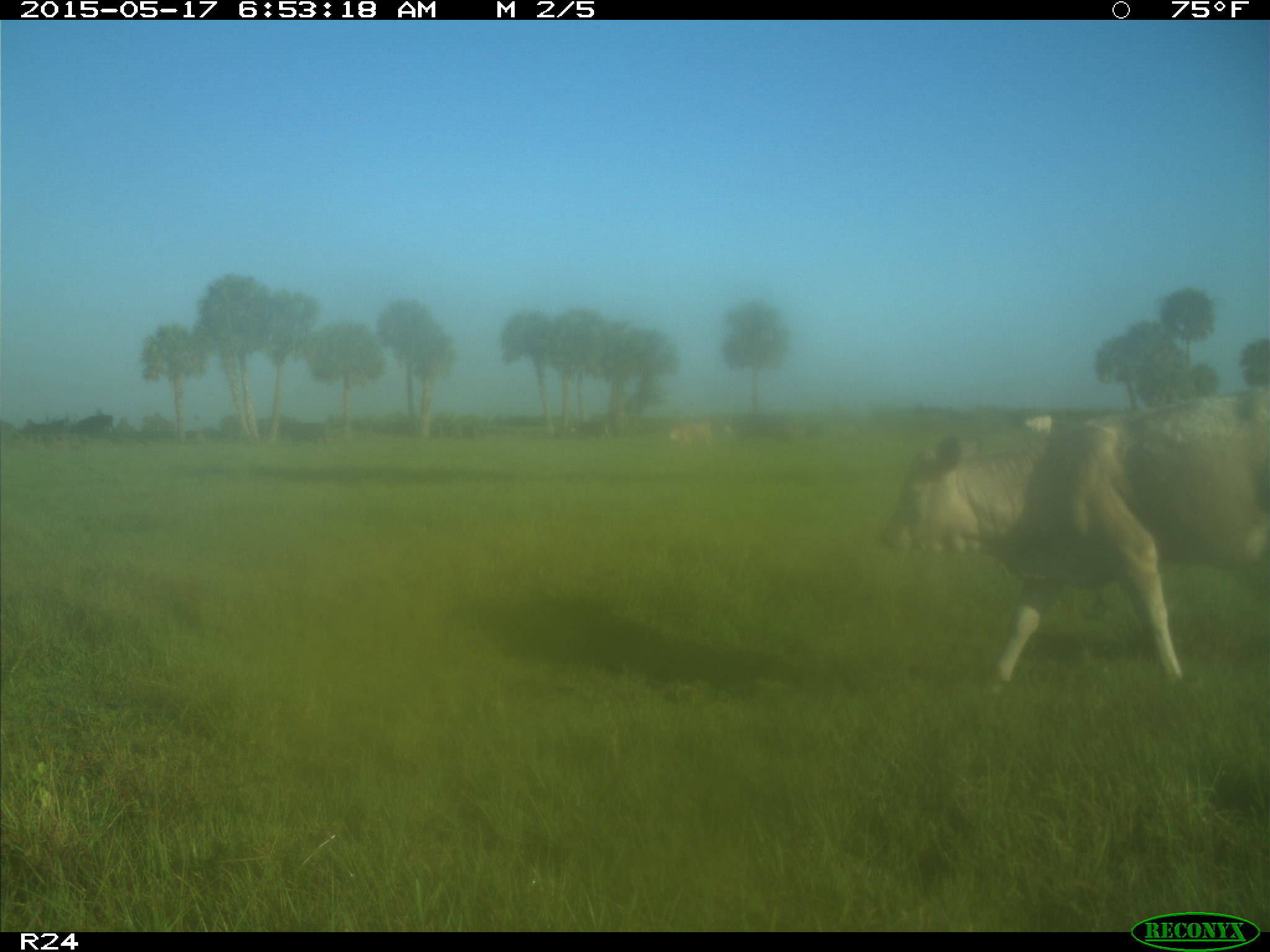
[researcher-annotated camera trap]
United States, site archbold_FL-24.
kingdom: Animalia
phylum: Chordata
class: Mammalia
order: Artiodactyla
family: Bovidae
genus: Bos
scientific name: Bos taurus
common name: domestic cow